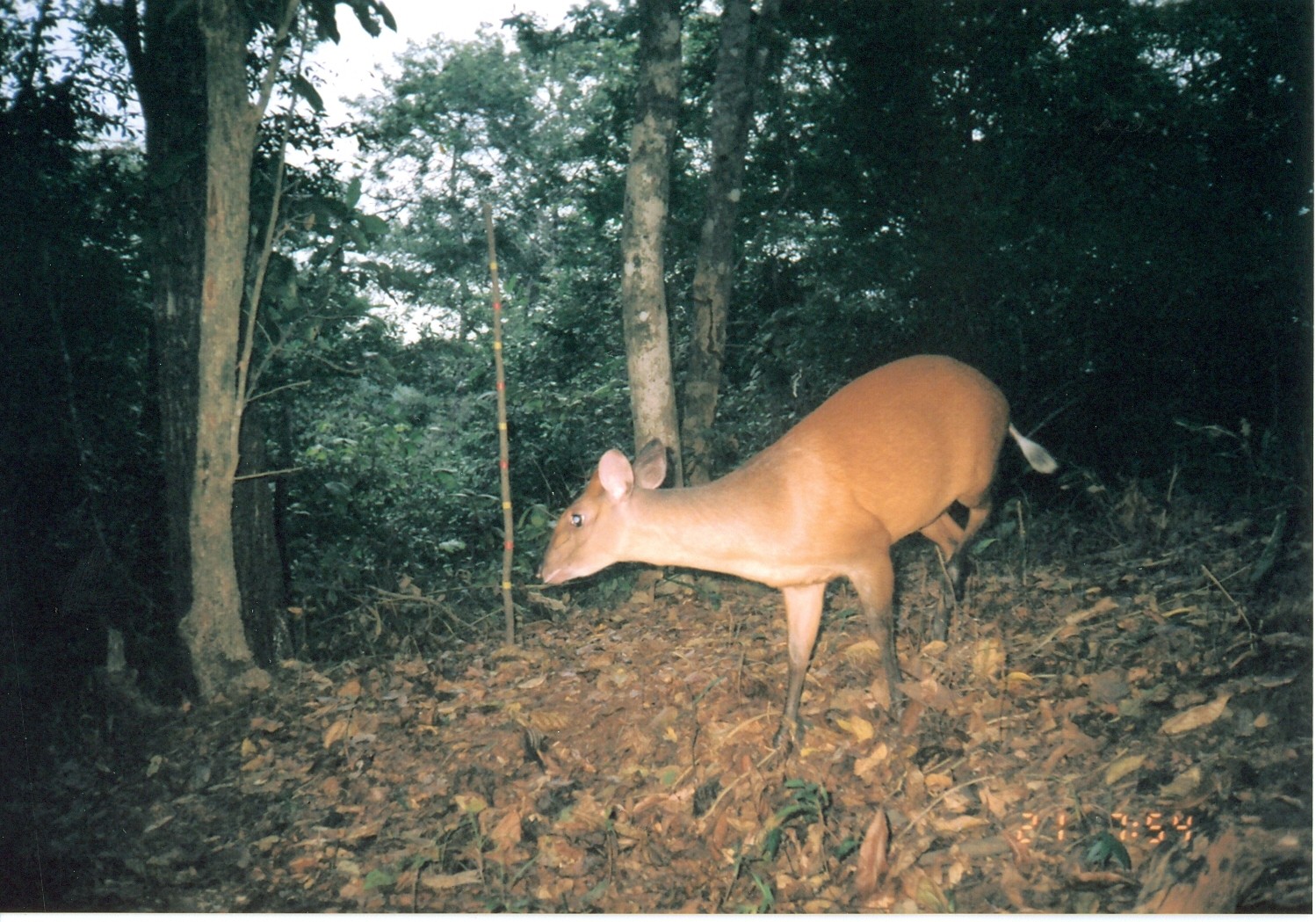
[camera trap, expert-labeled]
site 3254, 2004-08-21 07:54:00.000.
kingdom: Animalia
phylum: Chordata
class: Mammalia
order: Artiodactyla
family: Bovidae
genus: Cephalophus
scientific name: Cephalophus harveyi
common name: harvey's duiker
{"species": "Cephalophus harveyi (harvey's duiker)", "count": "1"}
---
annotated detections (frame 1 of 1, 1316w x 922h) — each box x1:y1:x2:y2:
cephalophus harveyi: 536:347:1059:745